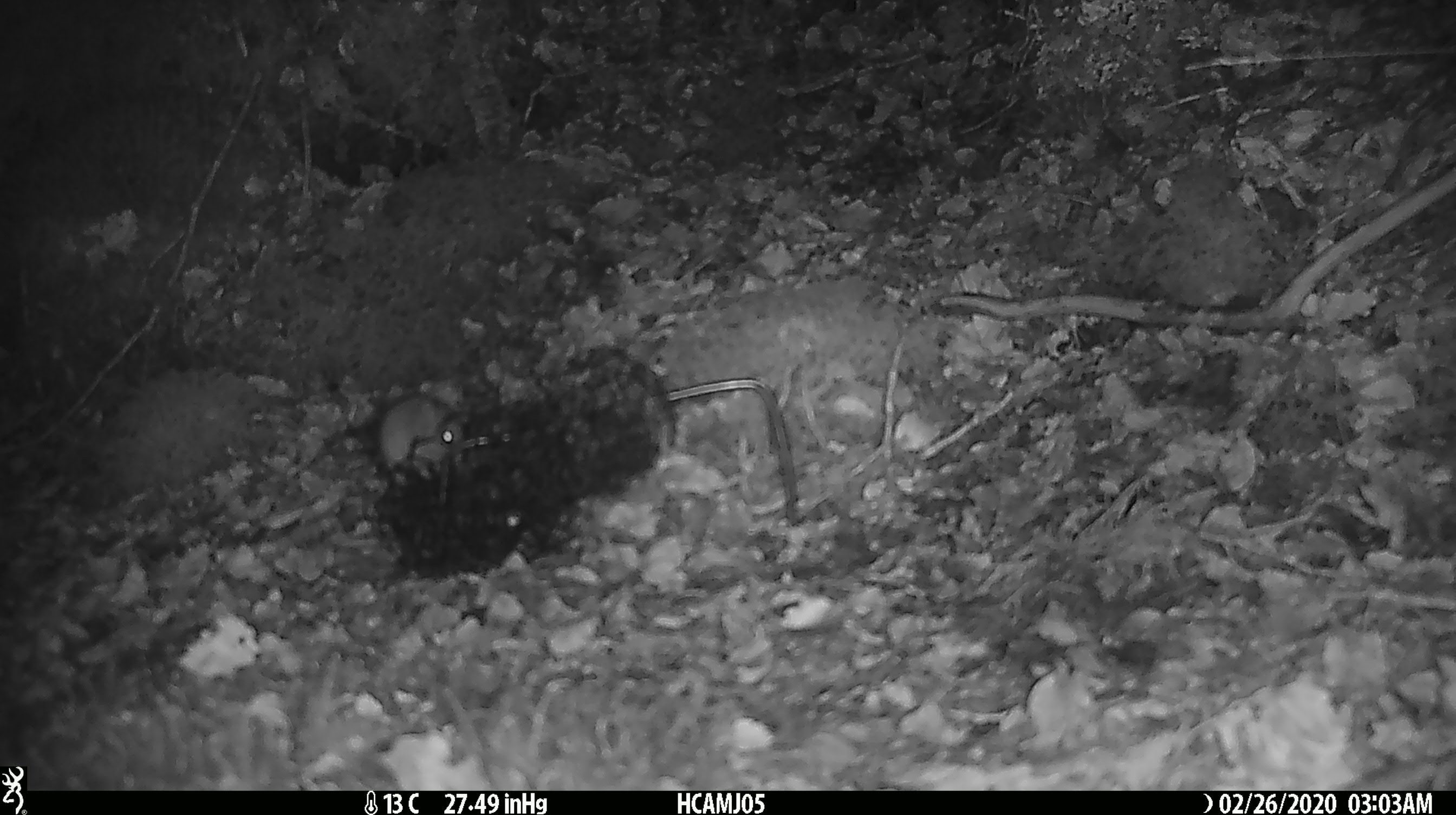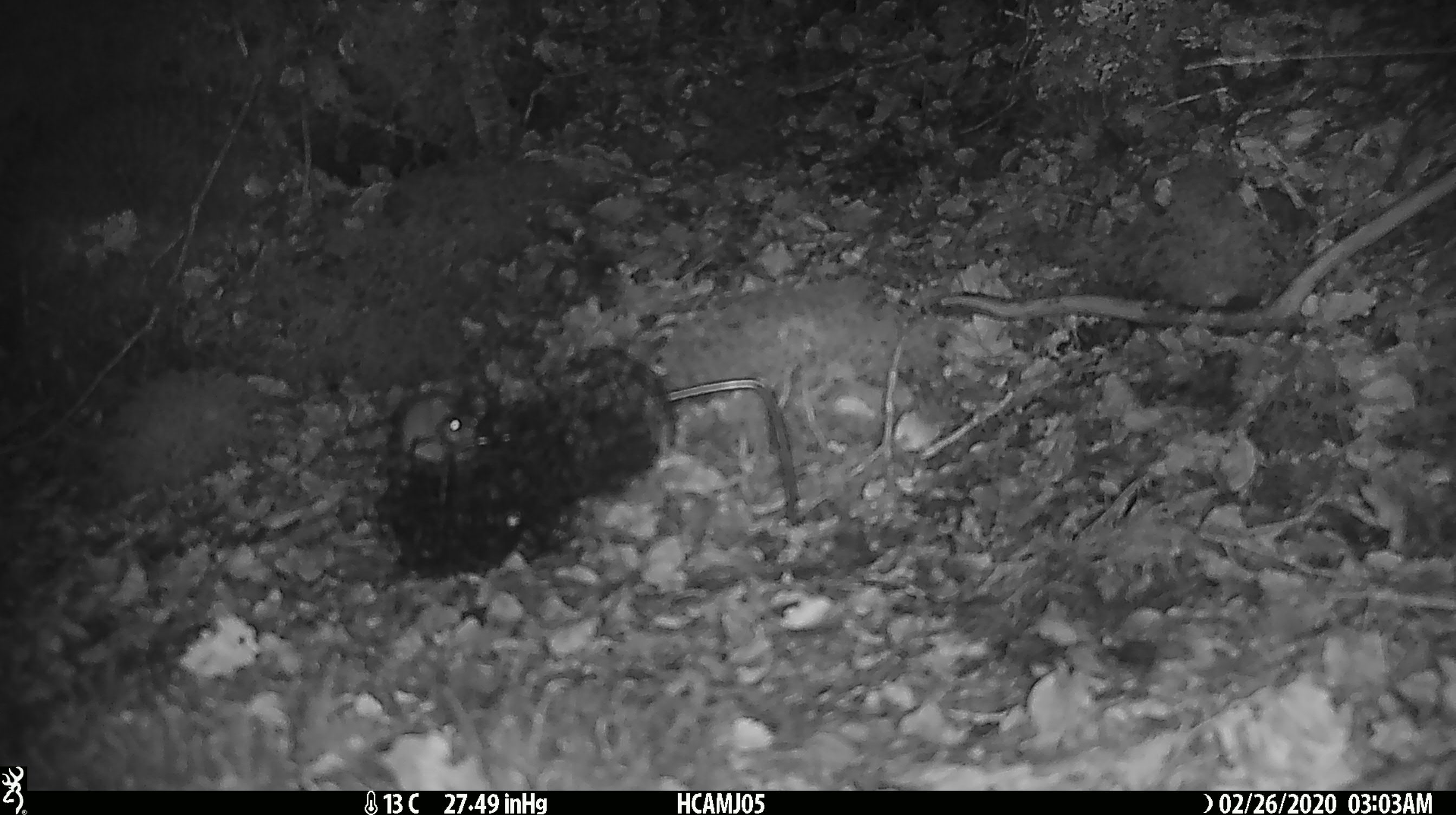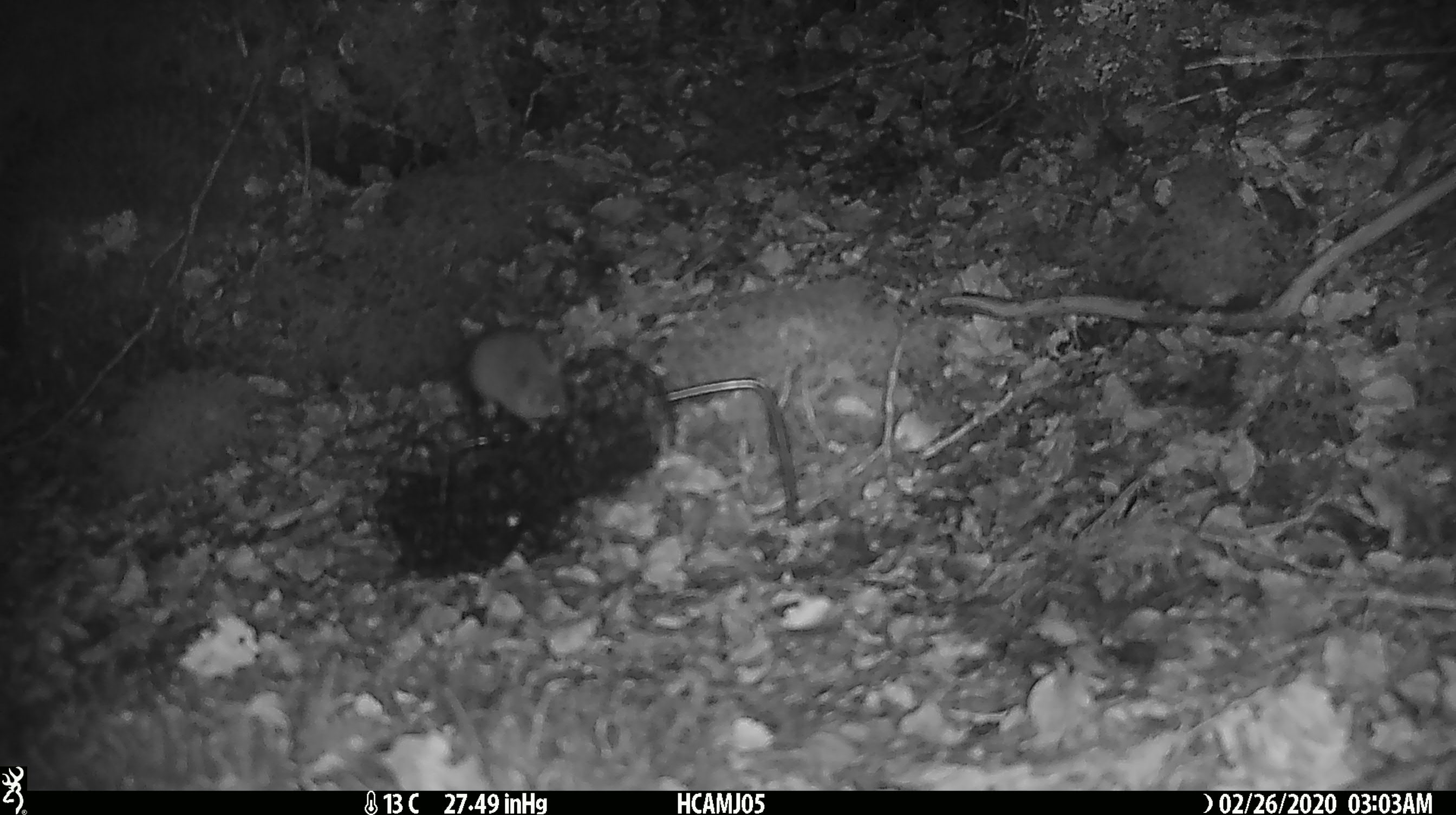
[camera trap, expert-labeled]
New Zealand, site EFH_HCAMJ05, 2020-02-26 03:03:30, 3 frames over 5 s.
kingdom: Animalia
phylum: Chordata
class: Mammalia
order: Rodentia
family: Muridae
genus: Mus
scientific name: Mus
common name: mouse